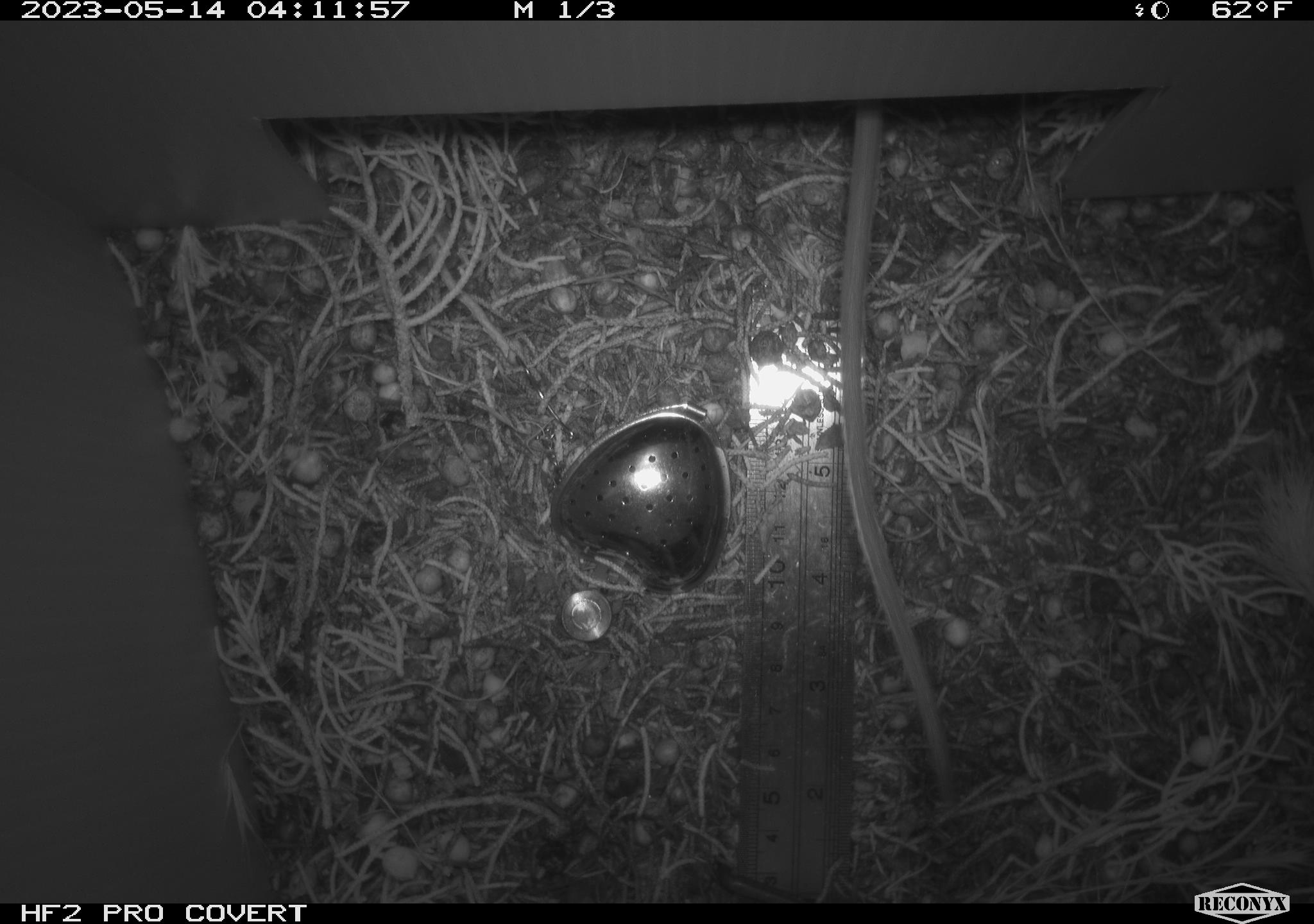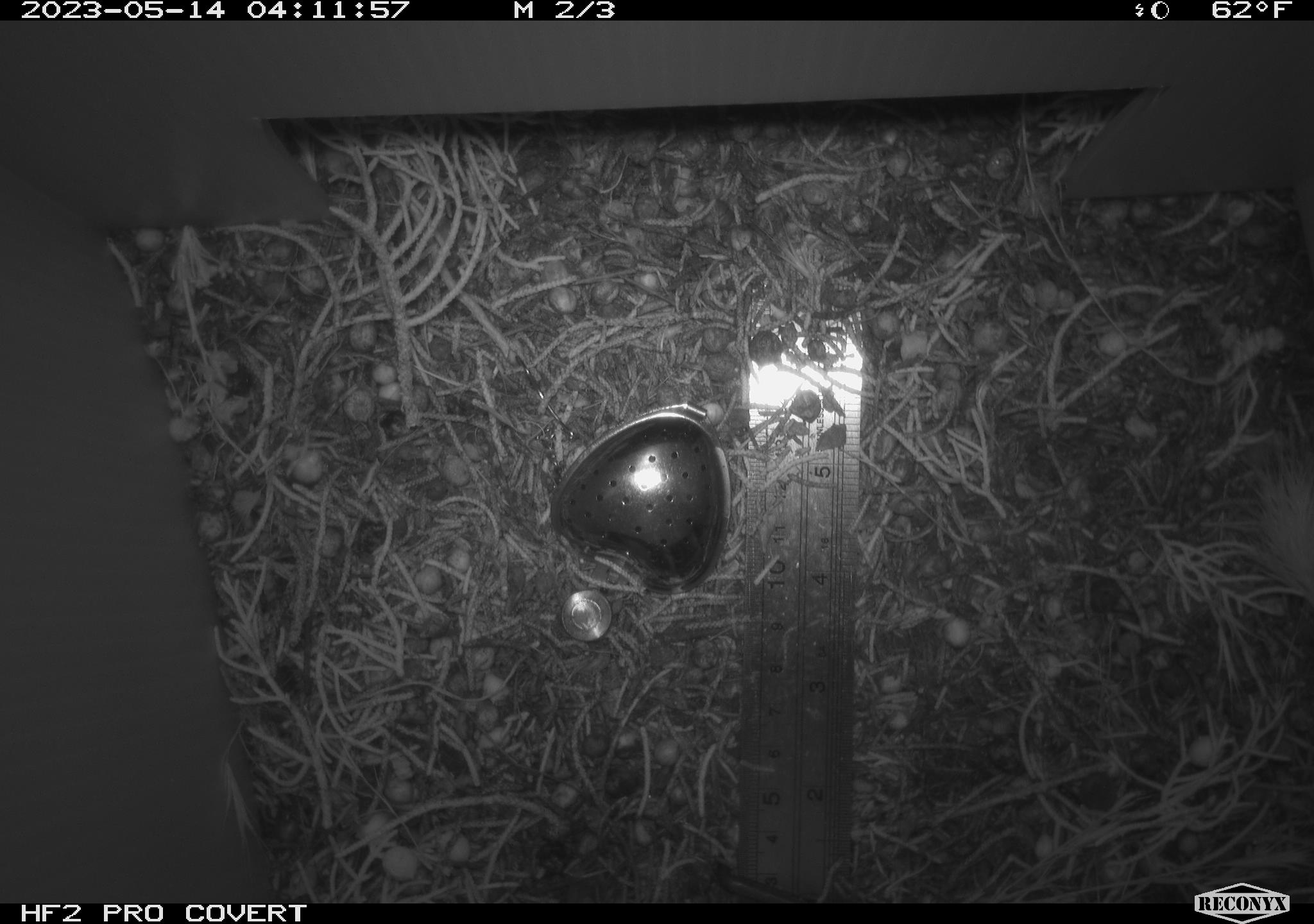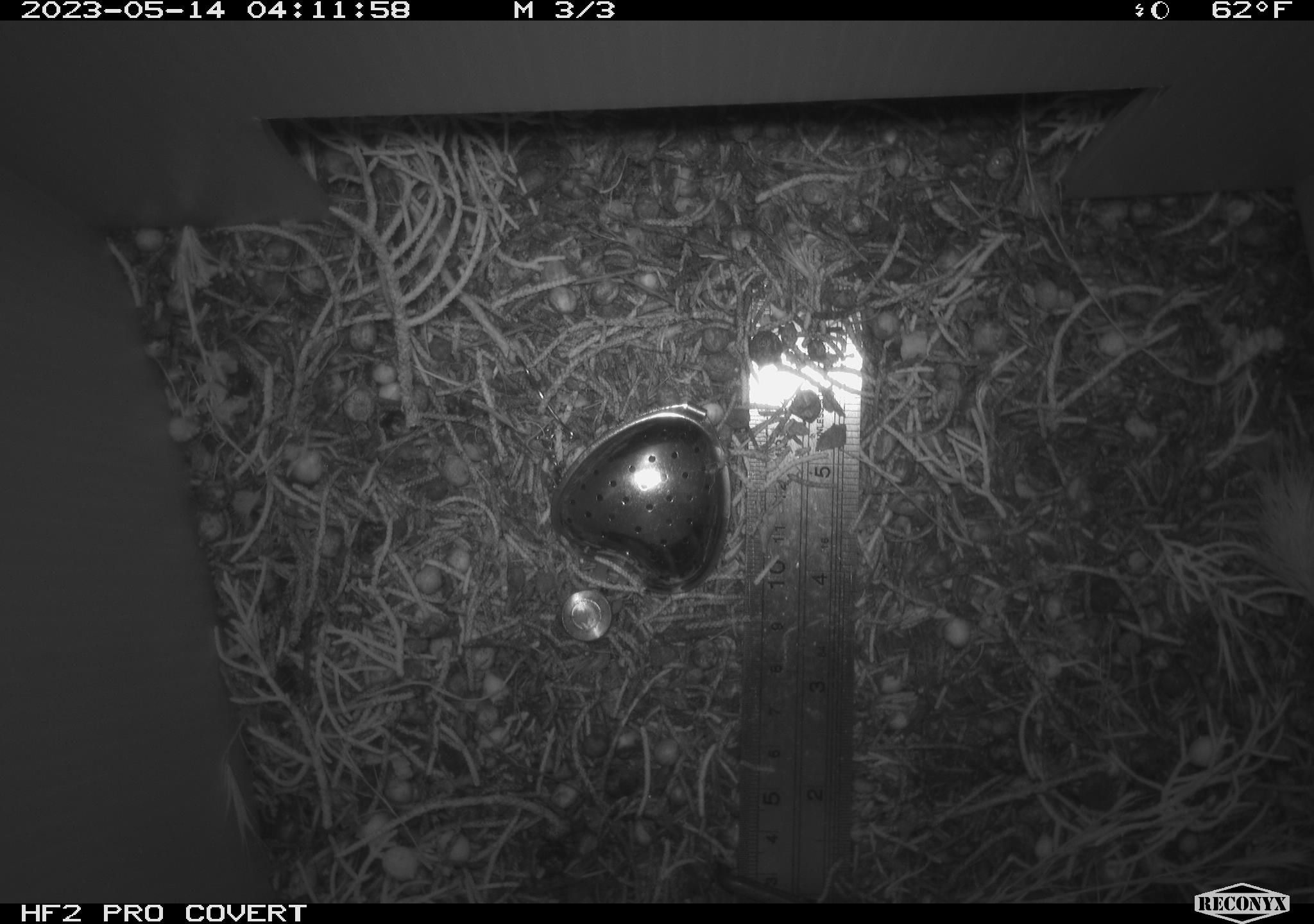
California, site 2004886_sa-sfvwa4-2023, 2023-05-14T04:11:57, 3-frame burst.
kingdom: Animalia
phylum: Chordata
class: Mammalia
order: Rodentia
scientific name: Rodentia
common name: mouse species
Mouse species (Rodentia).